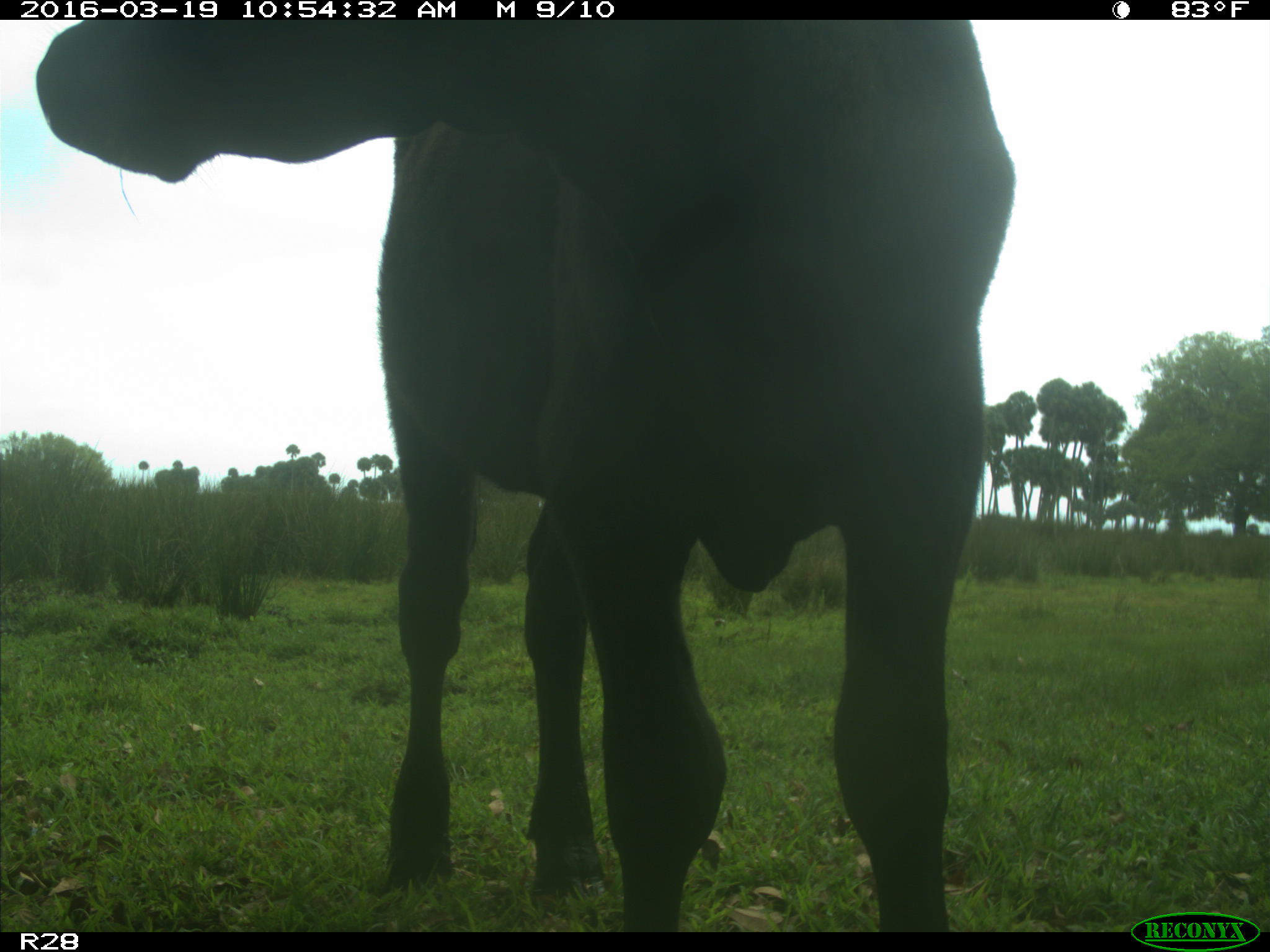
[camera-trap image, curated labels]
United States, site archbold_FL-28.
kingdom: Animalia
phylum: Chordata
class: Mammalia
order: Artiodactyla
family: Bovidae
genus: Bos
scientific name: Bos taurus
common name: domestic cow